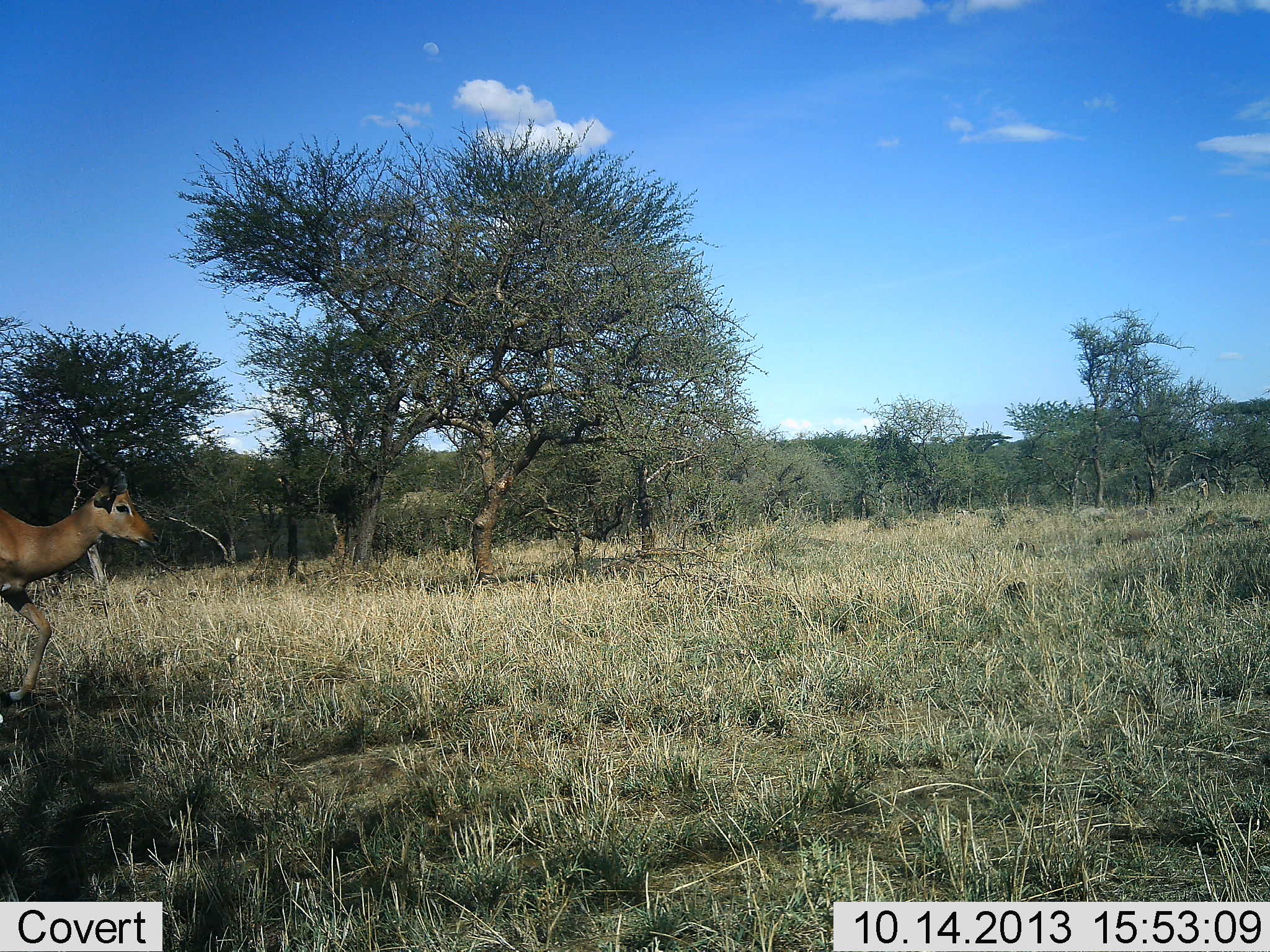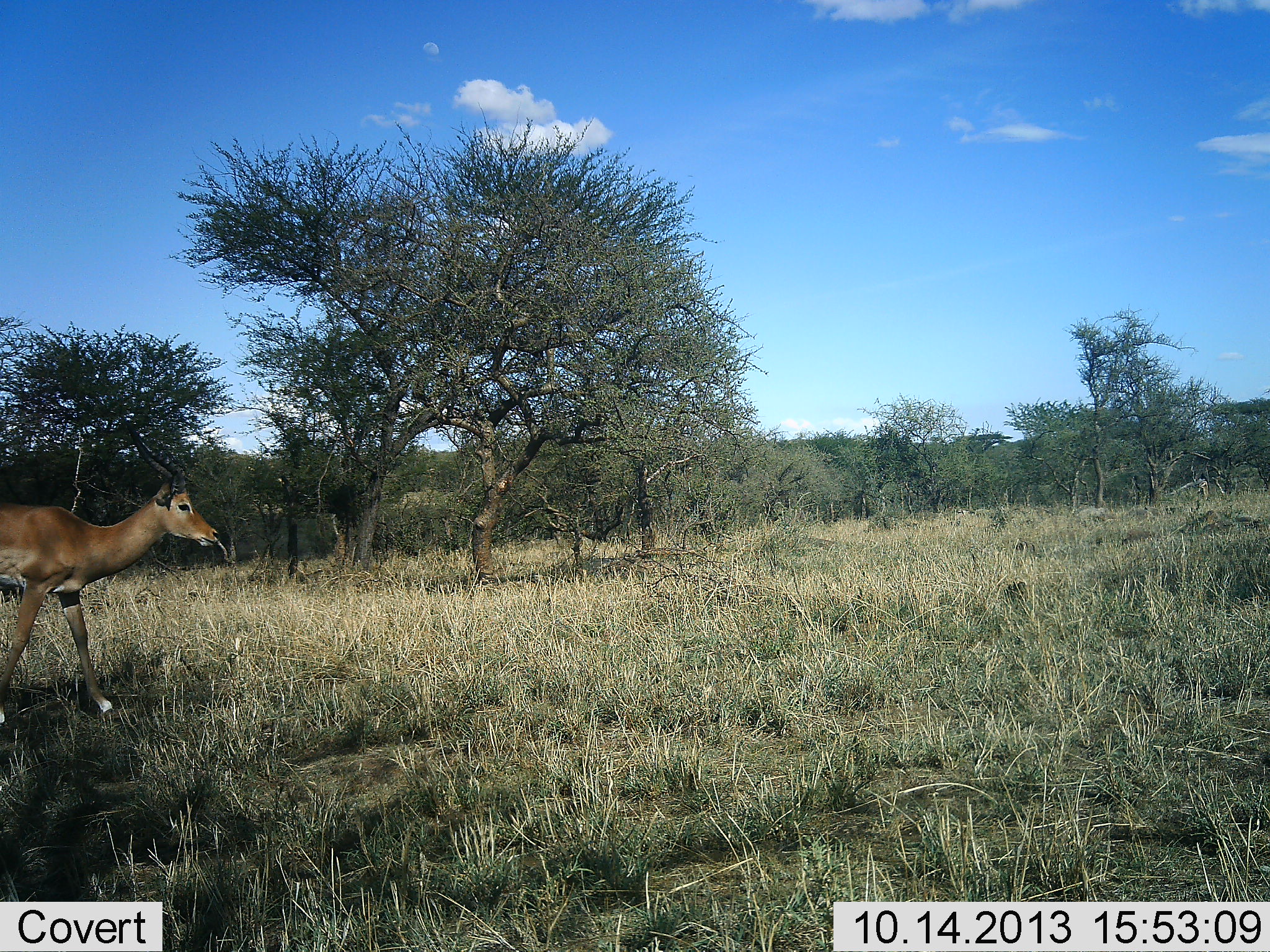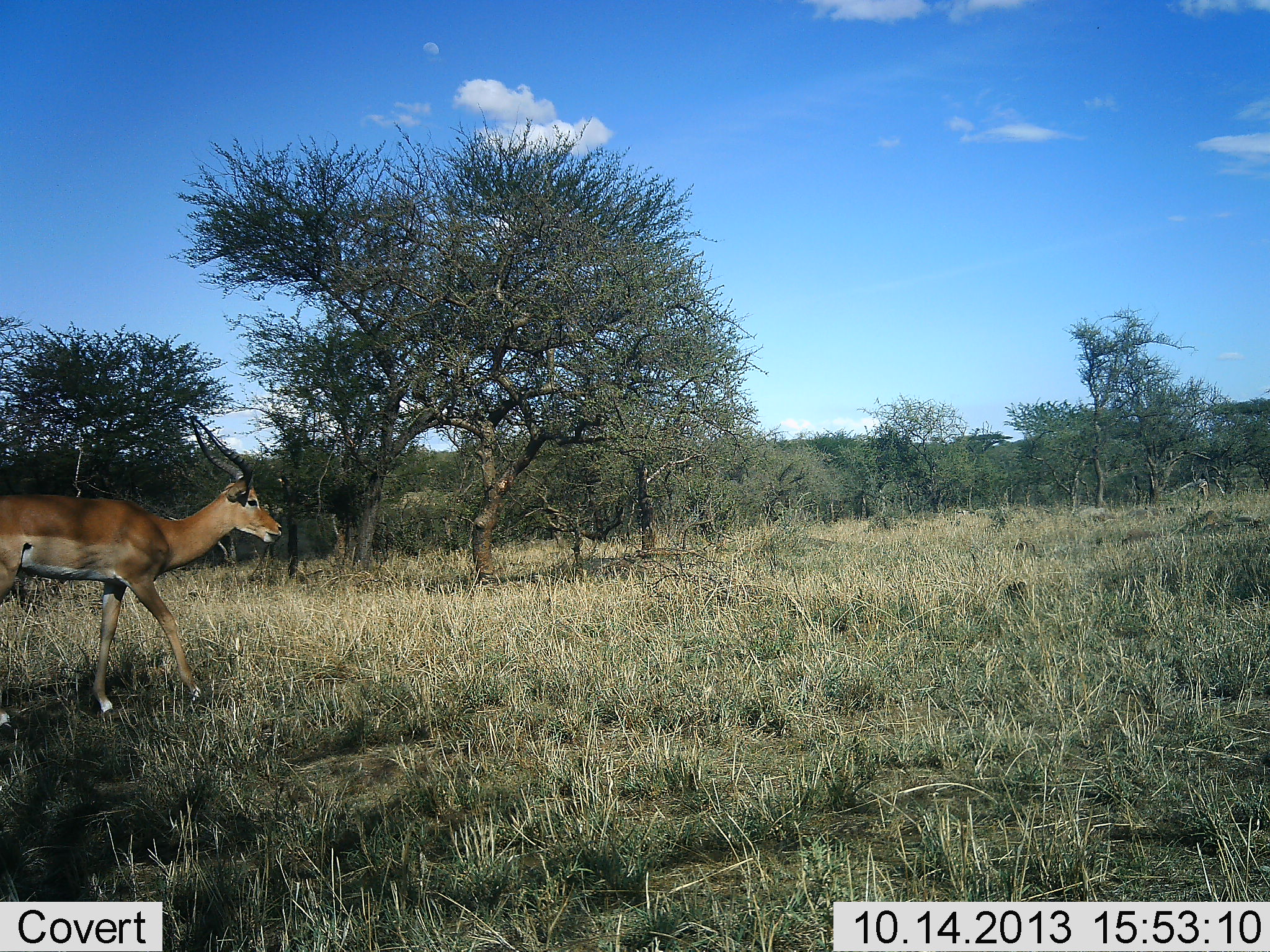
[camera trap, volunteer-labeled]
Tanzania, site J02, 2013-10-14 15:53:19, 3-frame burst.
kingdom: Animalia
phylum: Chordata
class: Mammalia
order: Artiodactyla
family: Bovidae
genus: Aepyceros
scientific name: Aepyceros melampus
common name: impala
Impala (Aepyceros melampus), count 1. Behavior (volunteer vote fractions): standing 3%, resting 0%, moving 100%, interacting 0%. Young present (vote fraction): 0%. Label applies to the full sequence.